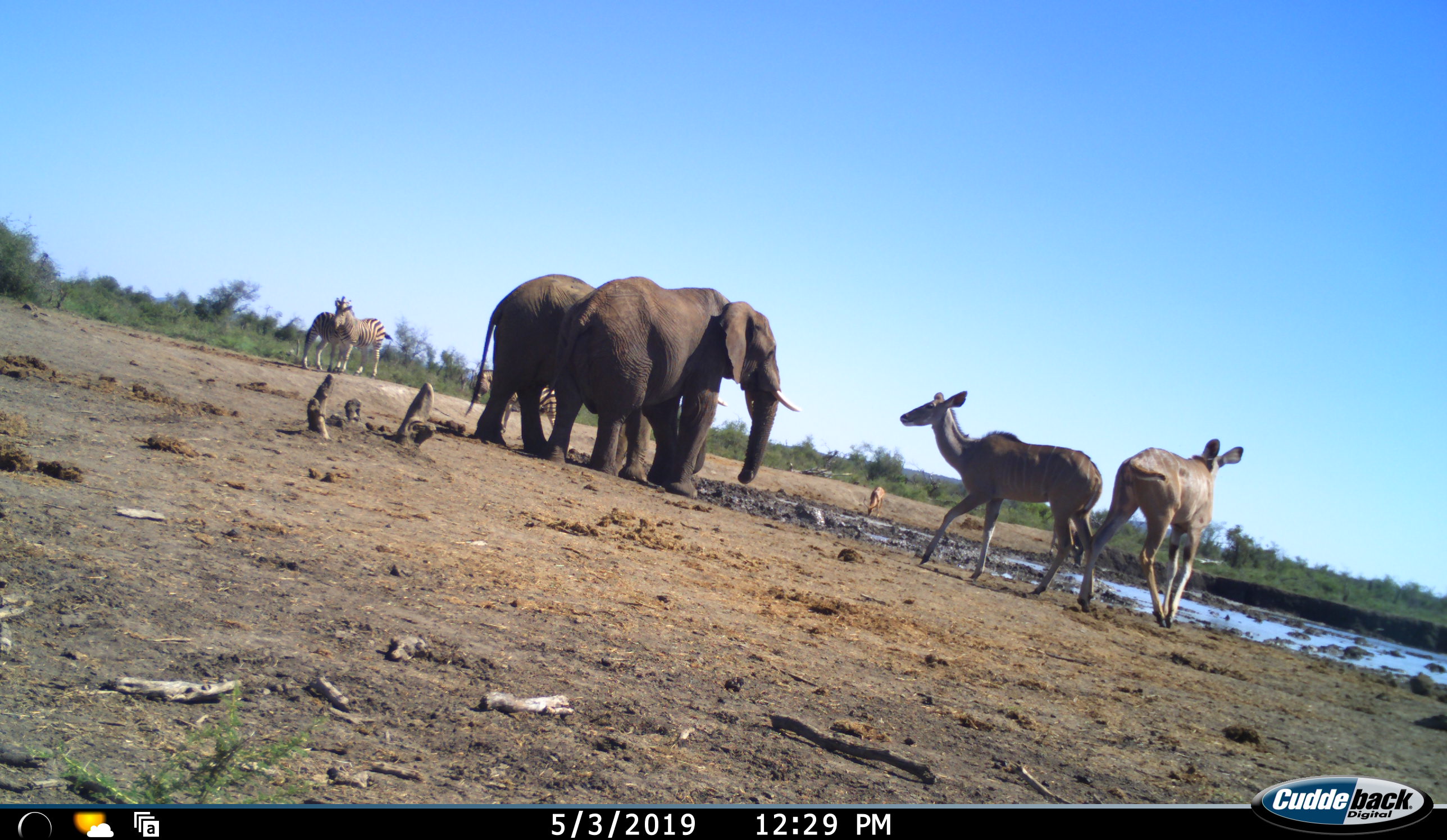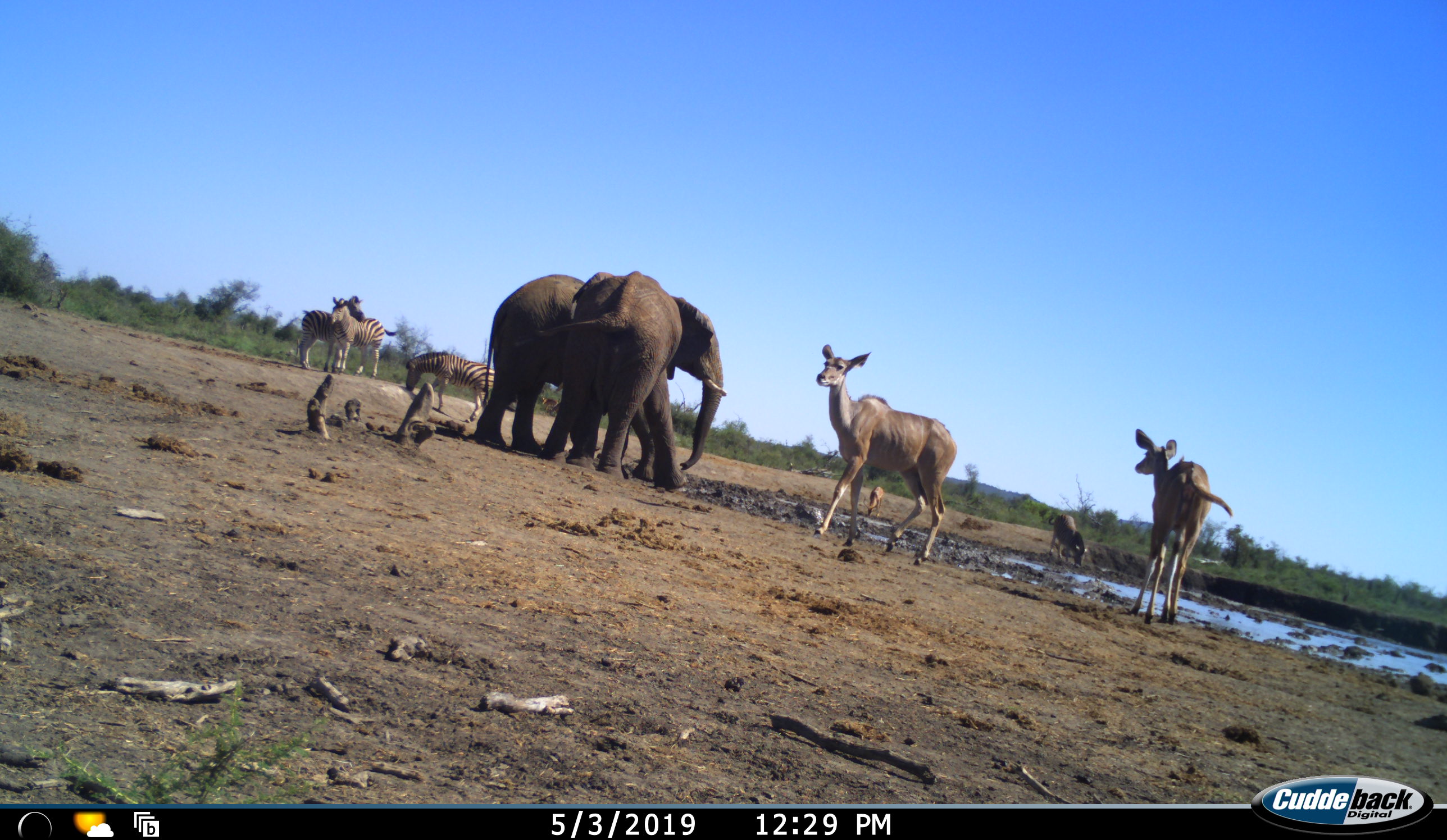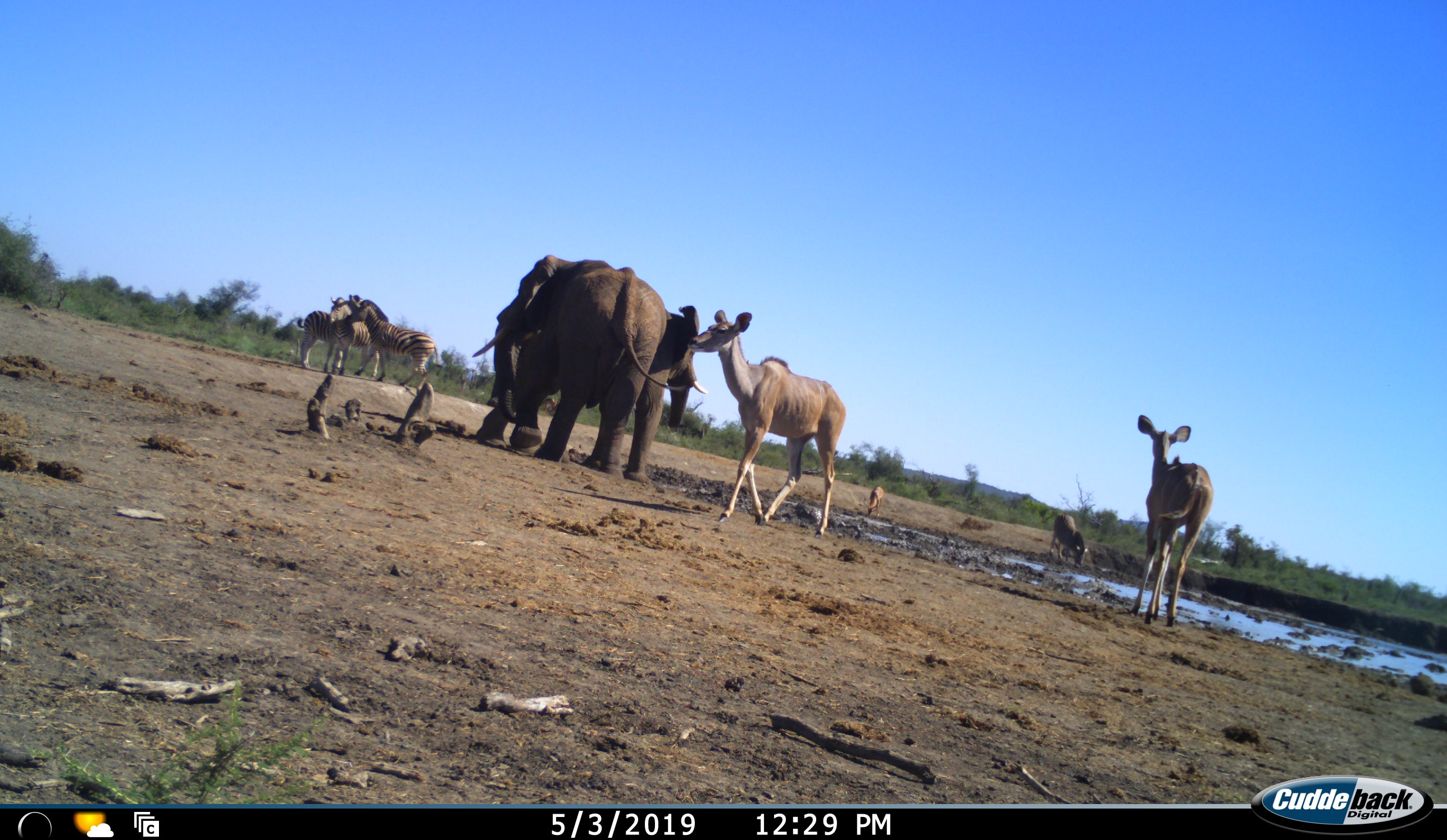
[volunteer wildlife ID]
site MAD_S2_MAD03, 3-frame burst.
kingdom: Animalia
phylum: Chordata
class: Mammalia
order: Proboscidea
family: Elephantidae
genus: Loxodonta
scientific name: Loxodonta africana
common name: african bush elephant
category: elephant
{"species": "elephant (african bush elephant) (Loxodonta africana)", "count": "2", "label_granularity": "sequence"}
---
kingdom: Animalia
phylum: Chordata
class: Mammalia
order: Artiodactyla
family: Bovidae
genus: Tragelaphus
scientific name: Tragelaphus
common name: kudu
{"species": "kudu (Tragelaphus)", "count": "2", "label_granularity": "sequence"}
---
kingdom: Animalia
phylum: Chordata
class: Mammalia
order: Perissodactyla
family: Equidae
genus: Equus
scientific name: Equus quagga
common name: plains zebra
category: zebraplains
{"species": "zebraplains (plains zebra) (Equus quagga)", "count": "3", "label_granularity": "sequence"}